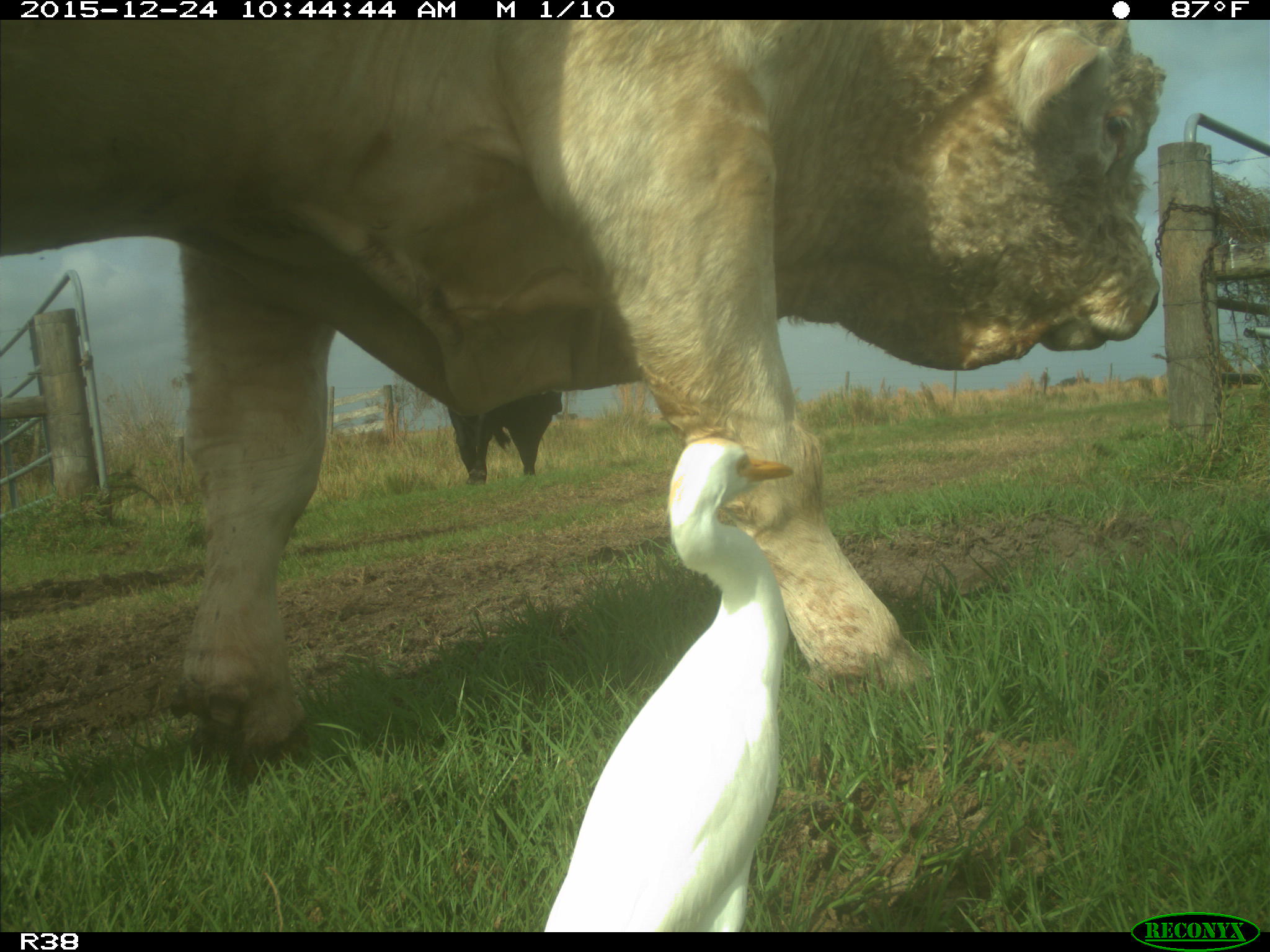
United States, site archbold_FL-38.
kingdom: Animalia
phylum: Chordata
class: Mammalia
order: Artiodactyla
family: Bovidae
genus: Bos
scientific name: Bos taurus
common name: domestic cow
Bos taurus (domestic cow).